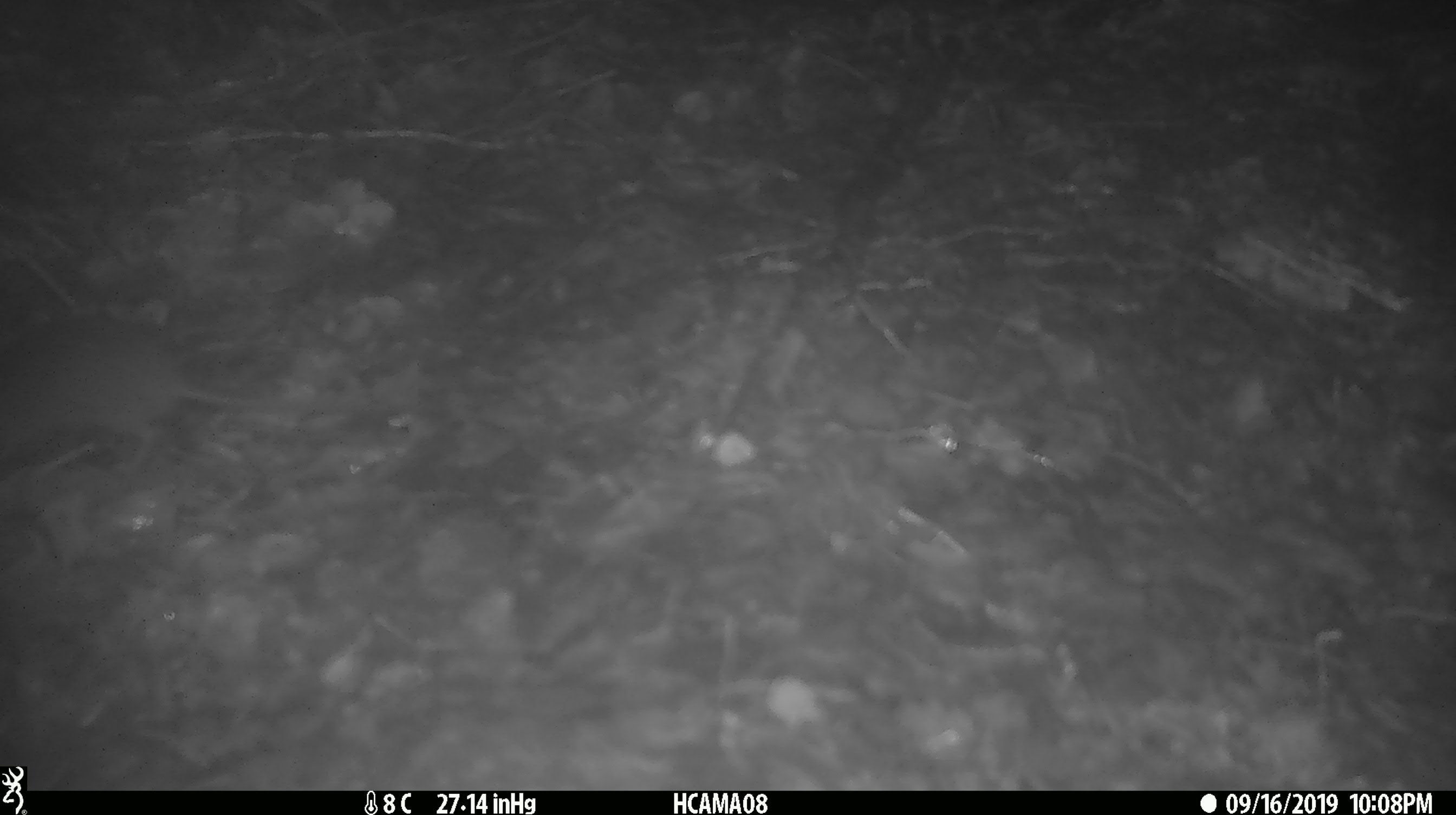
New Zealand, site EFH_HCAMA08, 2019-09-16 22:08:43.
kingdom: Animalia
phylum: Chordata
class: Mammalia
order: Rodentia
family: Muridae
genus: Mus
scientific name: Mus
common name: mouse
Mouse (Mus).